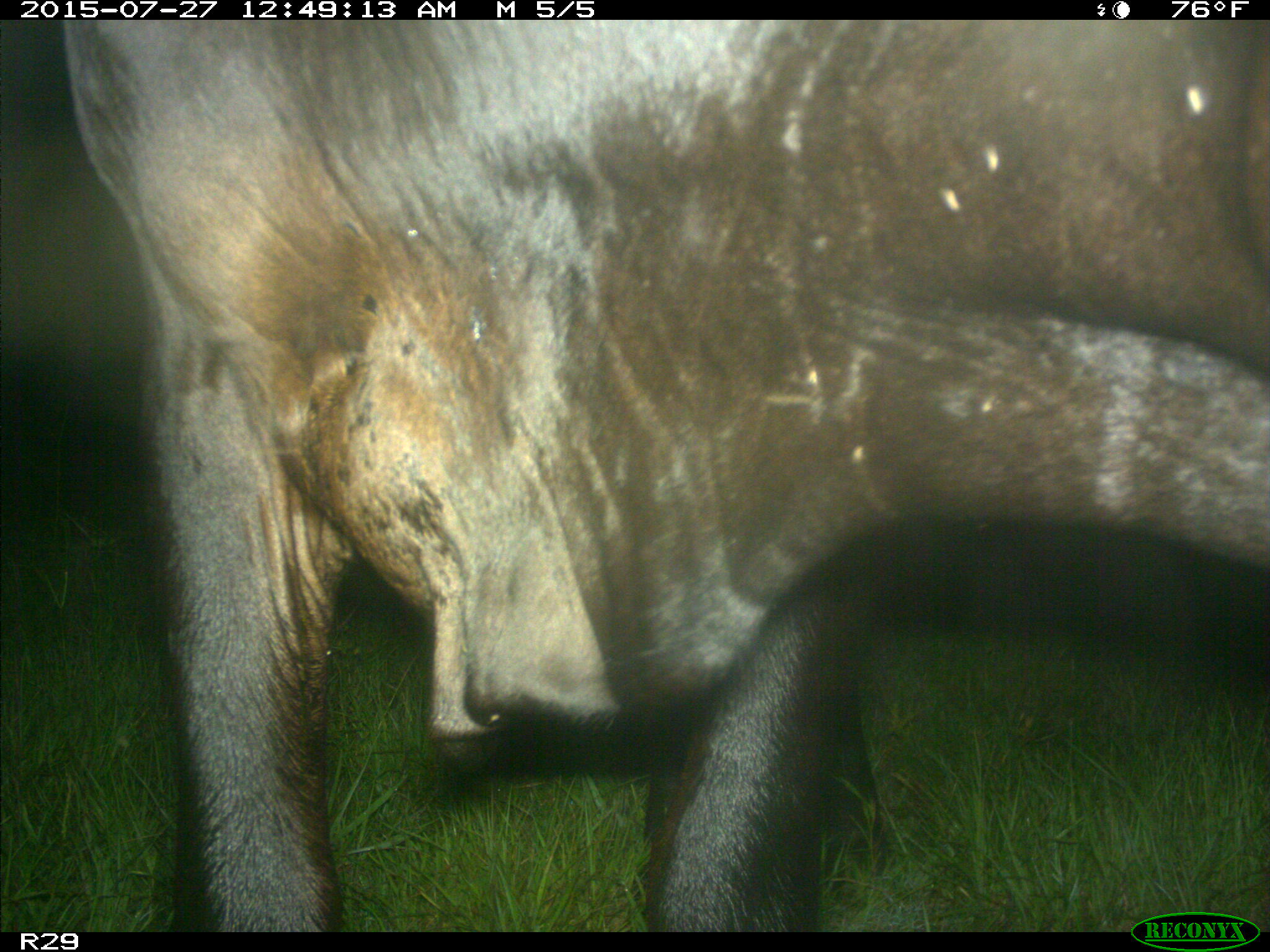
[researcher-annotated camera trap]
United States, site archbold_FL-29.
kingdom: Animalia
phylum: Chordata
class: Mammalia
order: Artiodactyla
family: Bovidae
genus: Bos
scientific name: Bos taurus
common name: domestic cow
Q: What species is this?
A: Bos taurus (domestic cow).